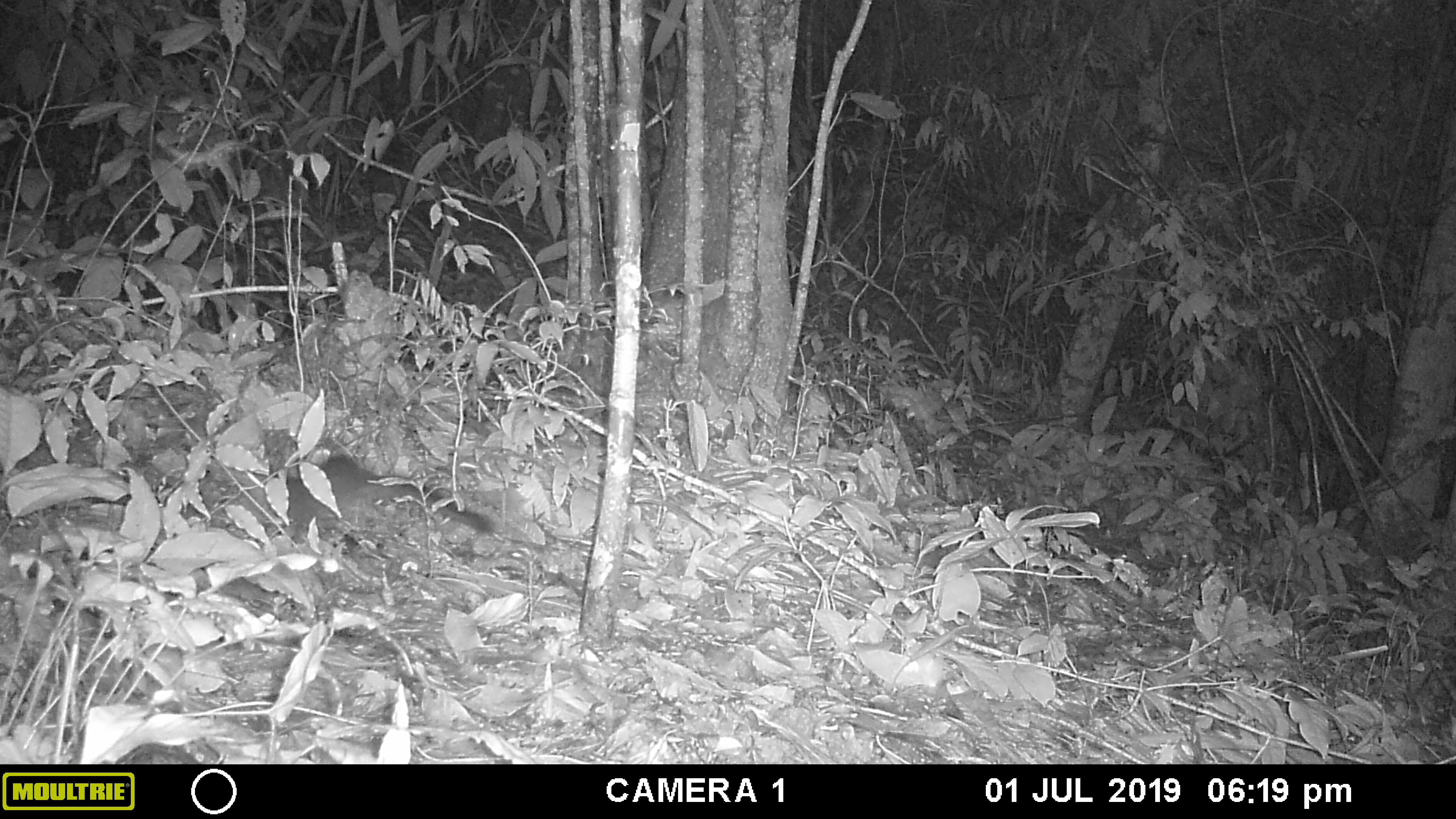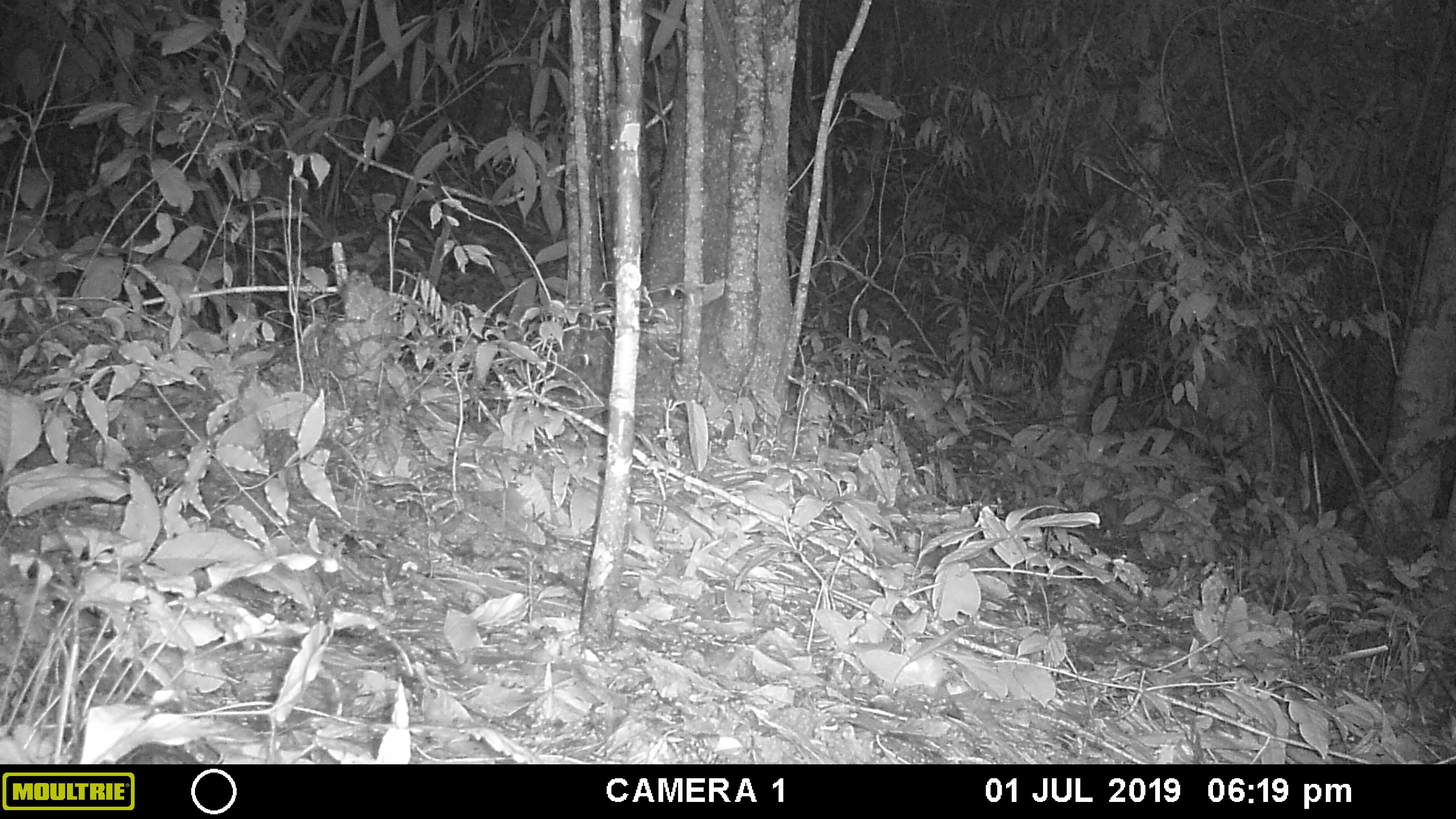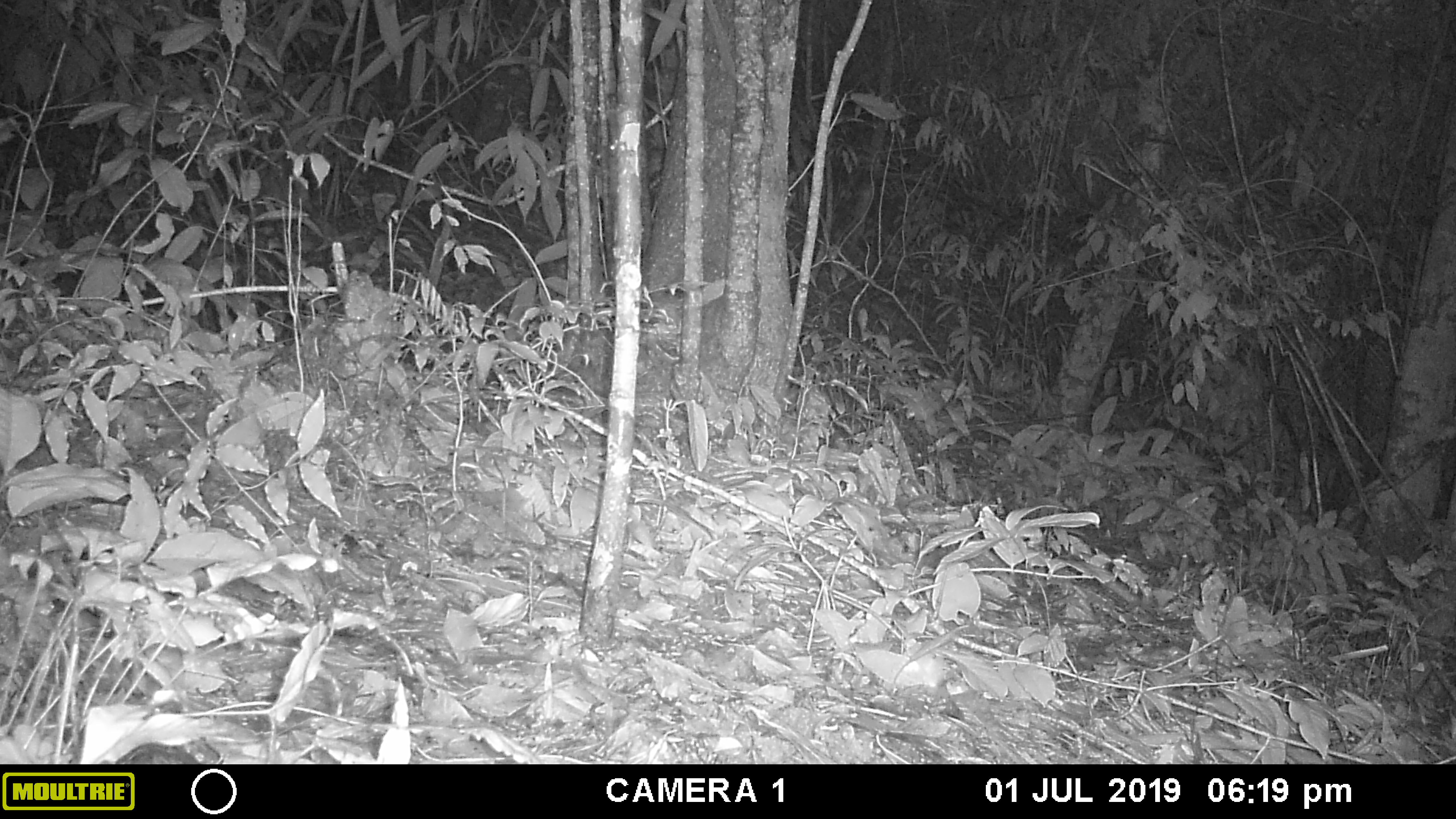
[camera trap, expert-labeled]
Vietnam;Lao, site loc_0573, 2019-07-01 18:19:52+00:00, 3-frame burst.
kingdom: Animalia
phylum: Arthropoda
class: Insecta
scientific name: Insecta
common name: insect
Insect (Insecta). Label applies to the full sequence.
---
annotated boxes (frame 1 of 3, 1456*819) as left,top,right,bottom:
insect: 267,456,497,547